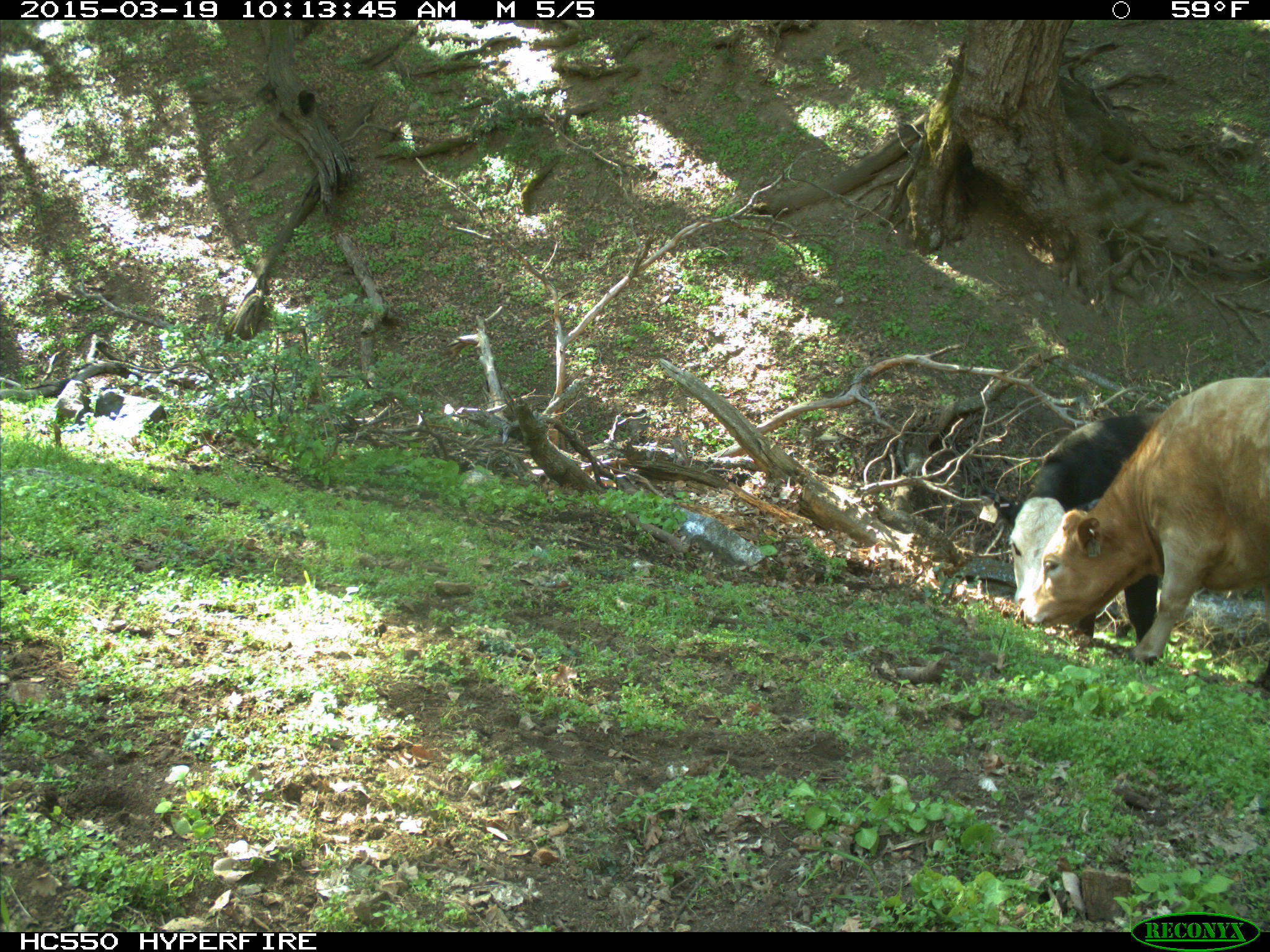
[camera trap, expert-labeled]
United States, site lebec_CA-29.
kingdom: Animalia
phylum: Chordata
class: Mammalia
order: Artiodactyla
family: Bovidae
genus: Bos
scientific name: Bos taurus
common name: domestic cow